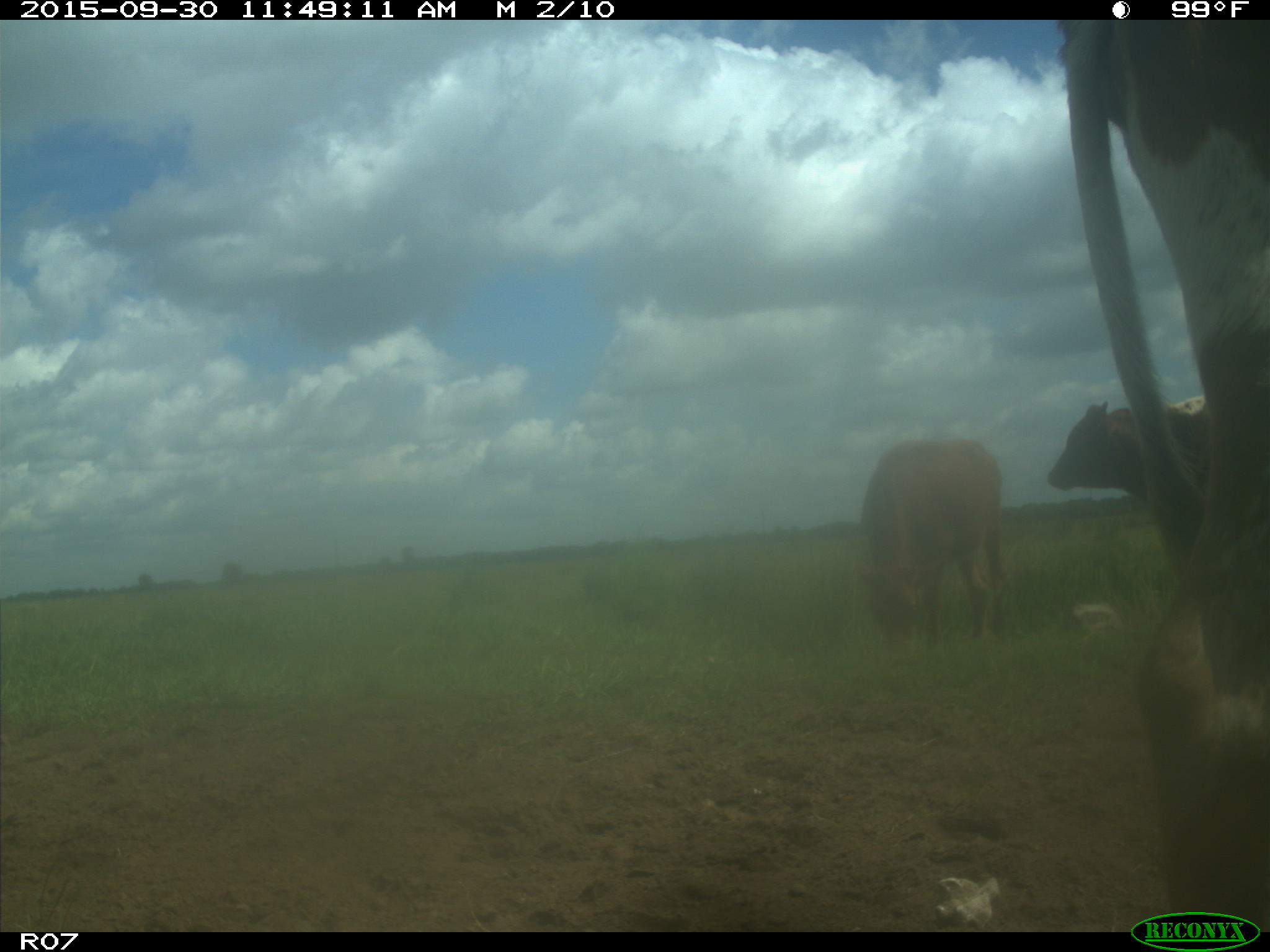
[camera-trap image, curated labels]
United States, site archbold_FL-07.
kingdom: Animalia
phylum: Chordata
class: Mammalia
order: Artiodactyla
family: Bovidae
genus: Bos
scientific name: Bos taurus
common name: domestic cow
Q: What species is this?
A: Bos taurus (domestic cow).